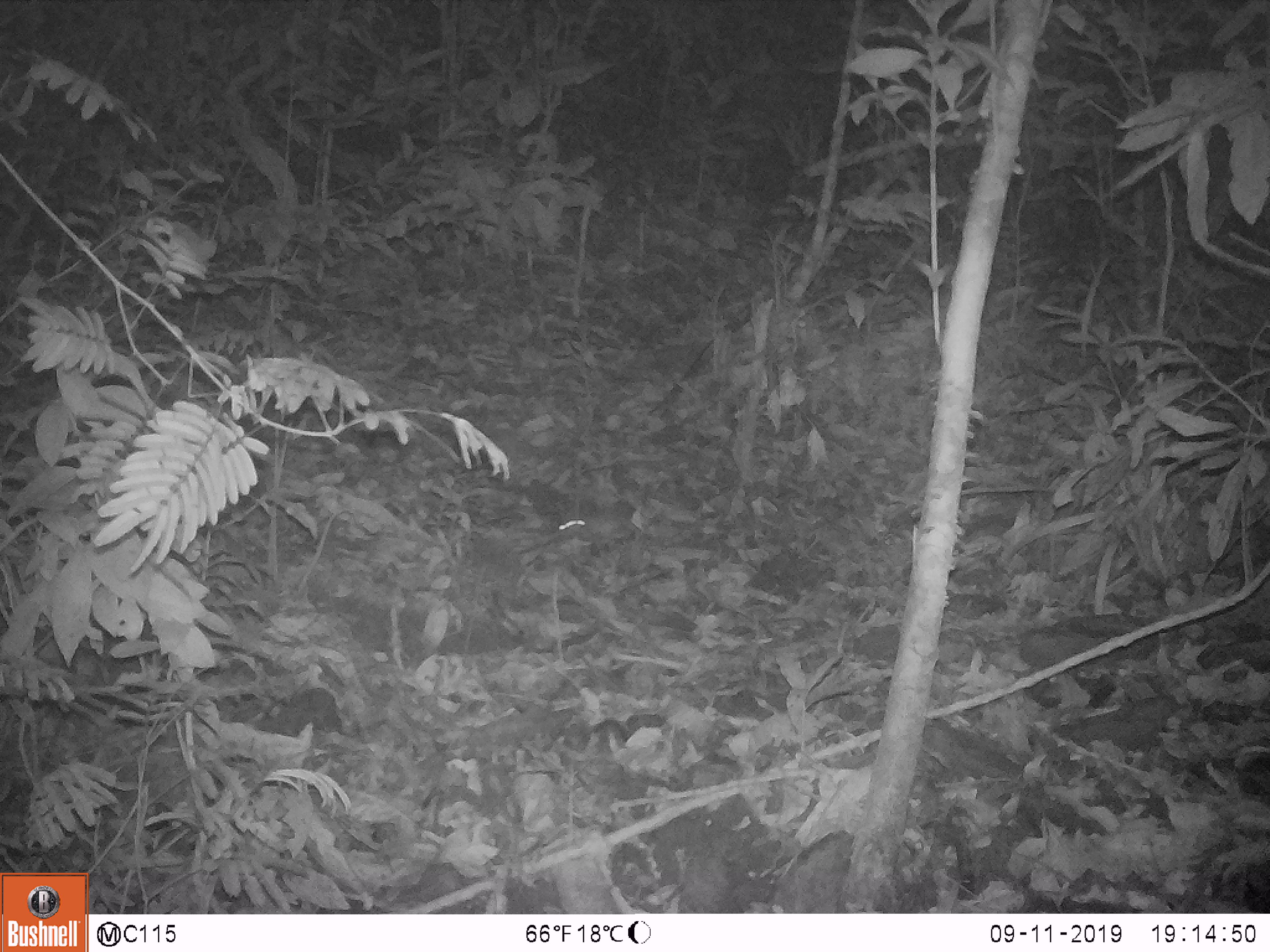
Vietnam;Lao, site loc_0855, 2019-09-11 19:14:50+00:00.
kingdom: Animalia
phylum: Chordata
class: Mammalia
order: Rodentia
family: Muridae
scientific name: Muridae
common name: old-world mice and rats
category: unidentified murid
Unidentified murid (old-world mice and rats) (Muridae). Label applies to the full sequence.